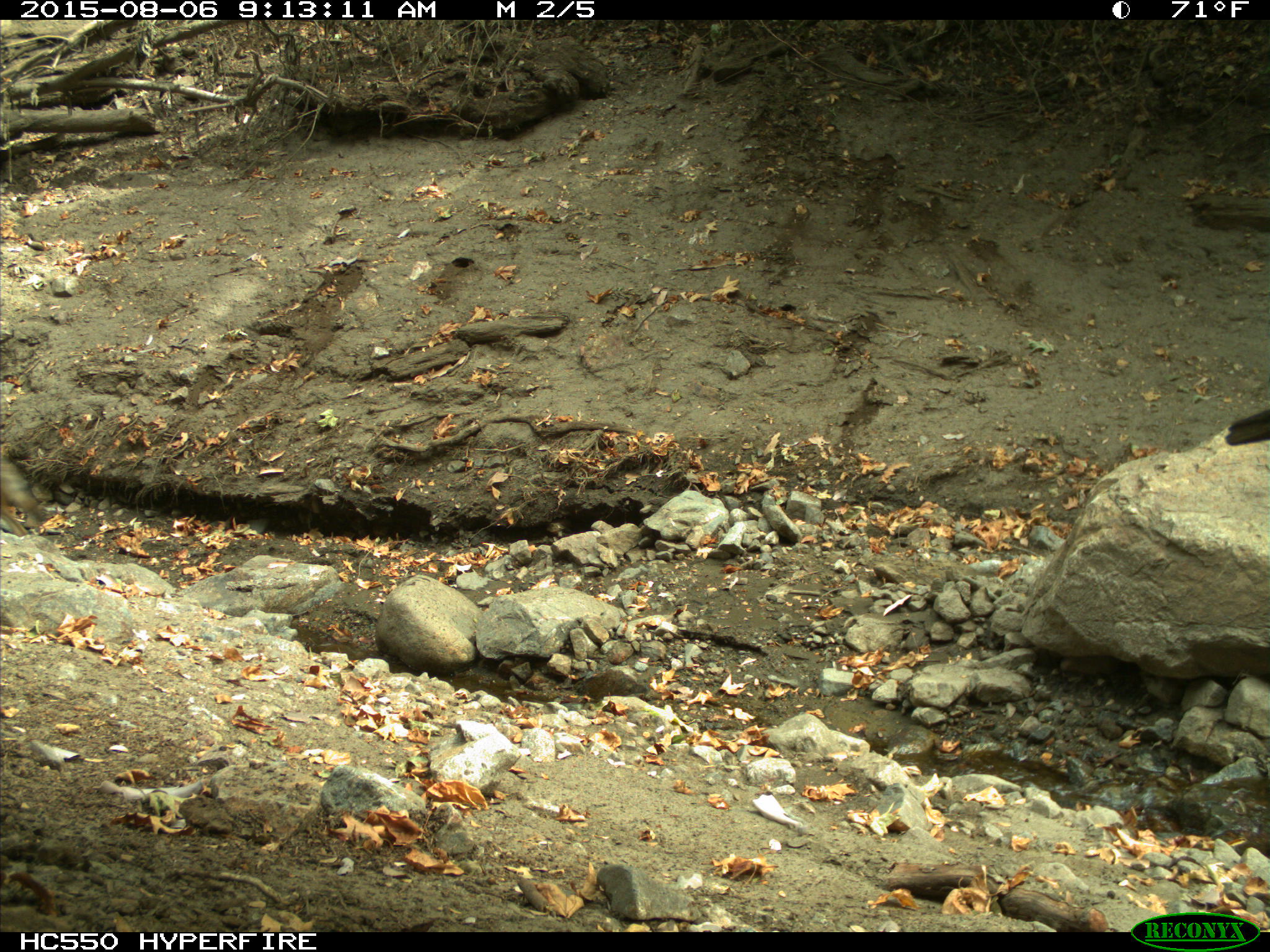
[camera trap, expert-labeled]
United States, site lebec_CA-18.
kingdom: Animalia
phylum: Chordata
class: Mammalia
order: Carnivora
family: Canidae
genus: Canis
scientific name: Canis latrans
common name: coyote